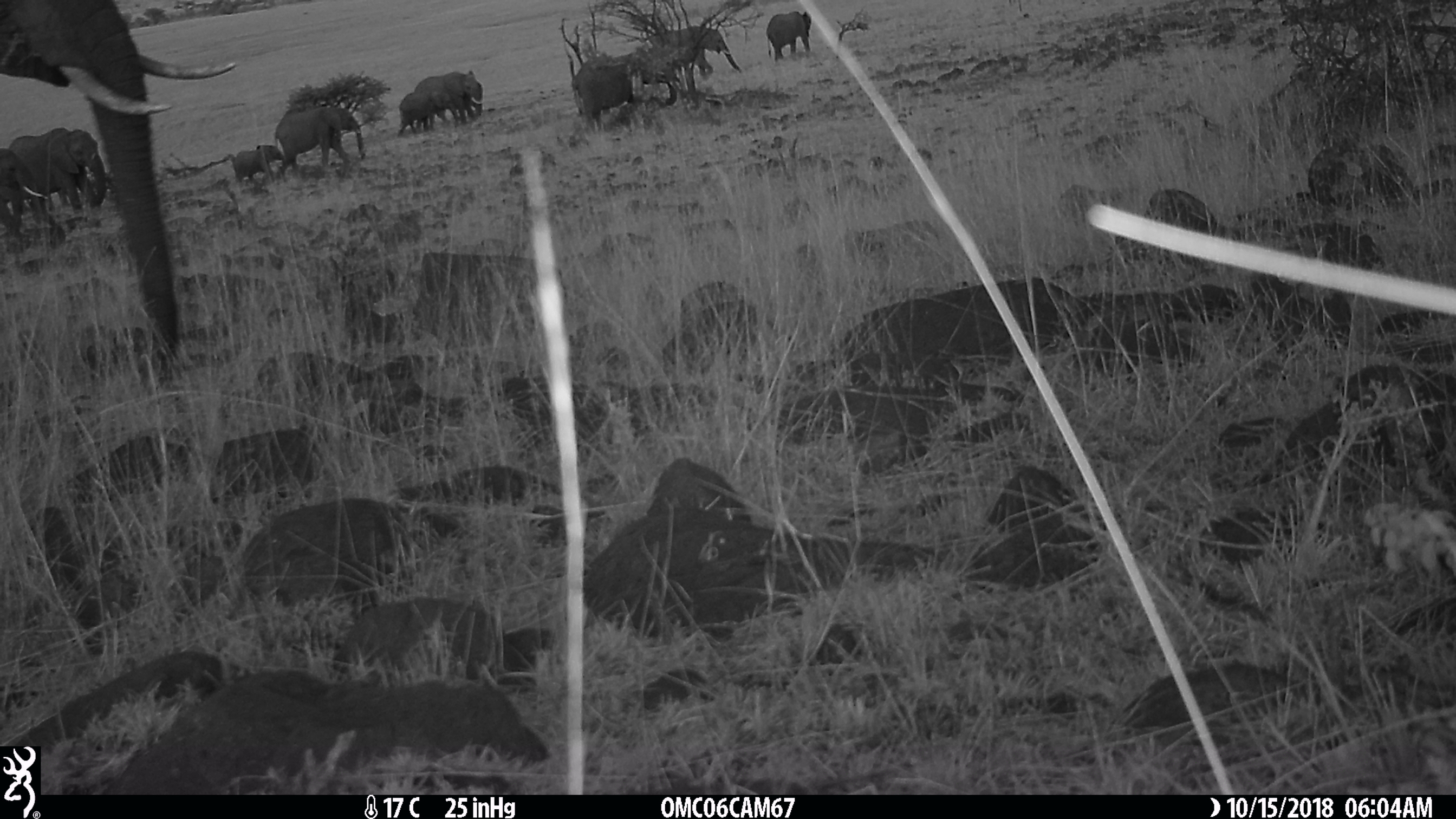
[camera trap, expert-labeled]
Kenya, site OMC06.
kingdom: Animalia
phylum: Chordata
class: Mammalia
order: Proboscidea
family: Elephantidae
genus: Loxodonta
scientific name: Loxodonta africana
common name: elephant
Elephant (Loxodonta africana).